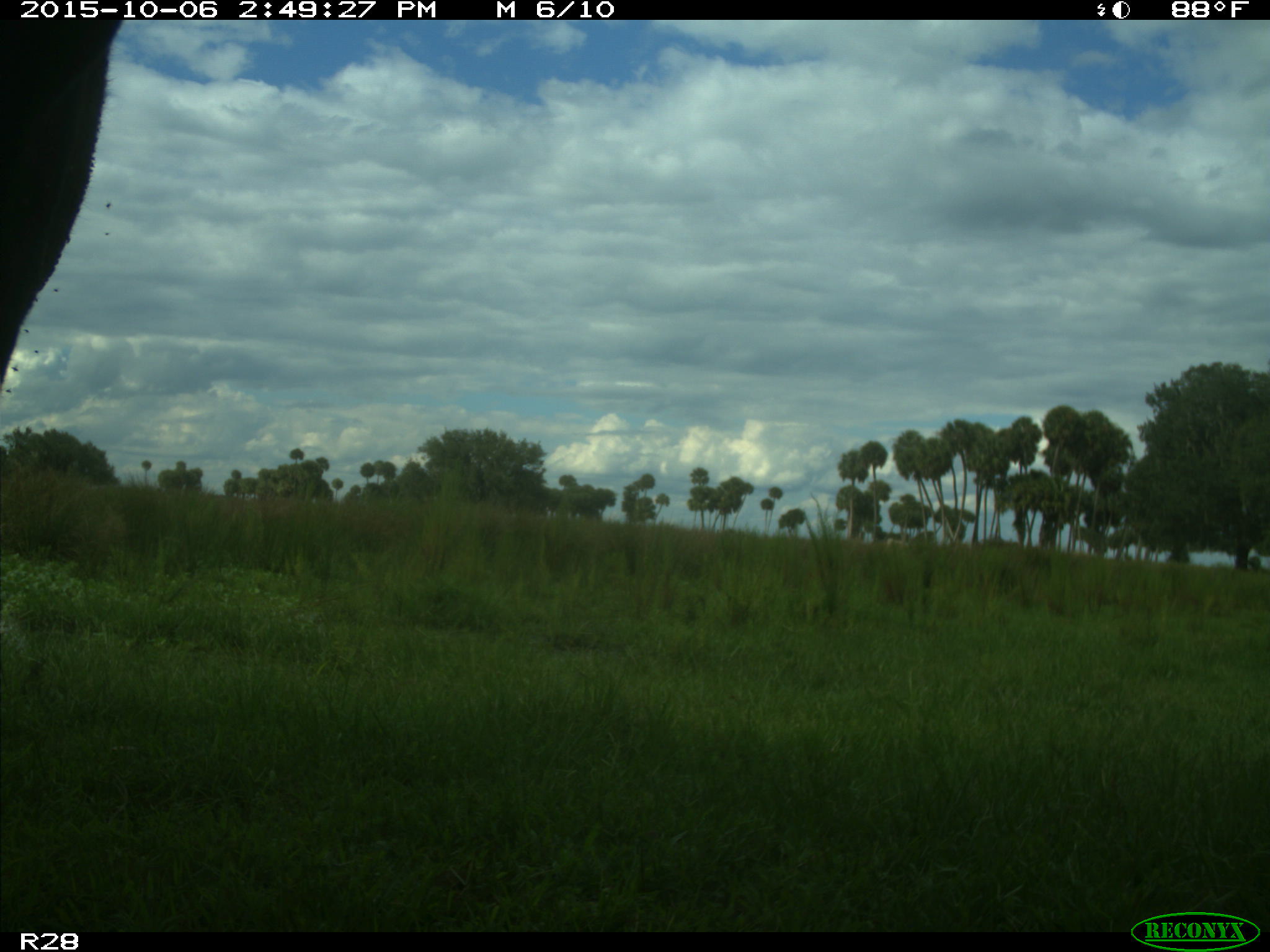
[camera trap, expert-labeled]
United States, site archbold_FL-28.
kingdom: Animalia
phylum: Chordata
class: Mammalia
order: Artiodactyla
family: Bovidae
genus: Bos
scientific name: Bos taurus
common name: domestic cow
Bos taurus (domestic cow).